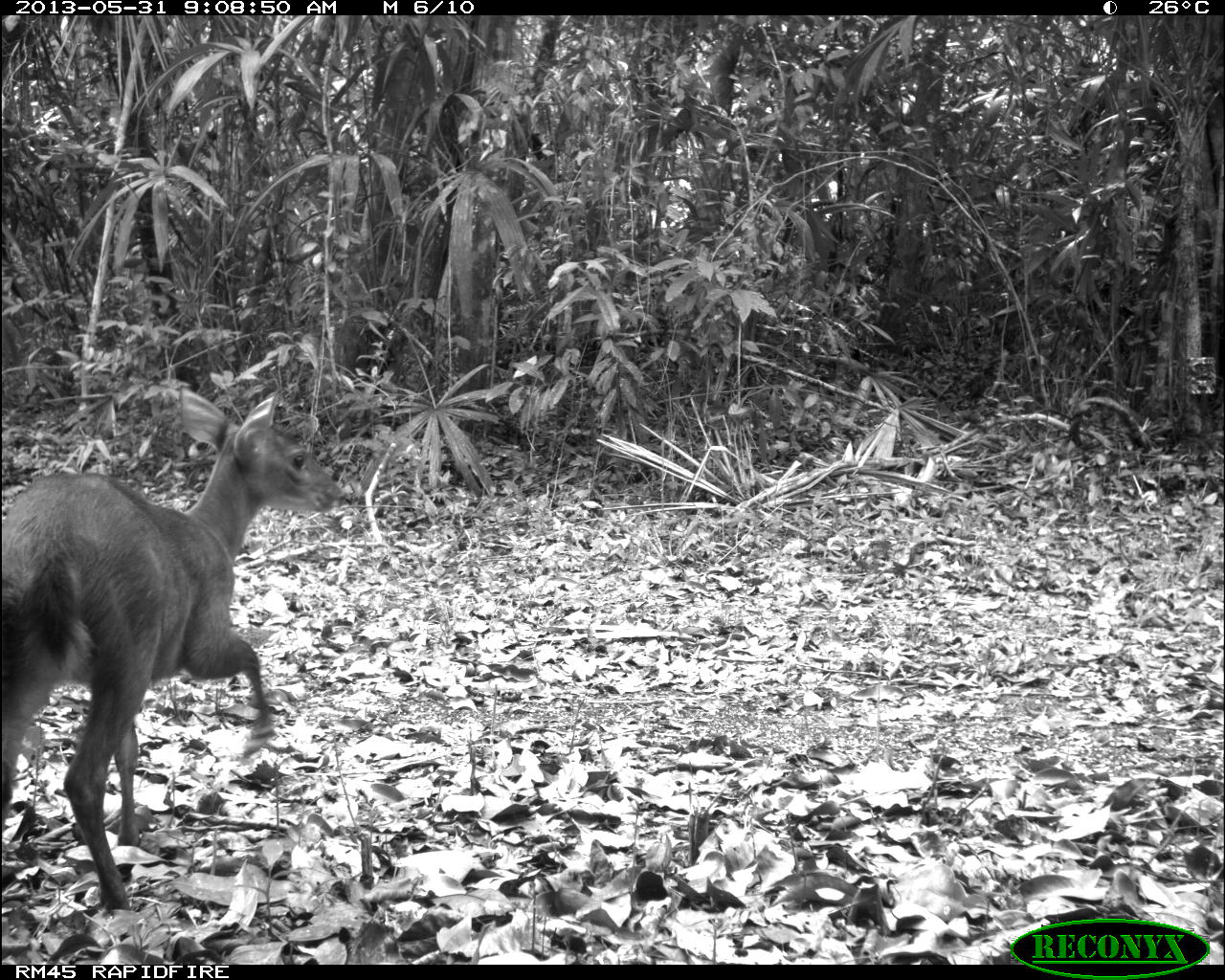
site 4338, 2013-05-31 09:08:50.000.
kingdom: Animalia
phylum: Chordata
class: Mammalia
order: Artiodactyla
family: Cervidae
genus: Mazama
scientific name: Mazama temama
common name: central american red brocket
Mazama temama (central american red brocket), count 1, sex female.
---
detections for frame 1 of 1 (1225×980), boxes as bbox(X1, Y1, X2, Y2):
mazama temama: bbox(0, 385, 346, 913)